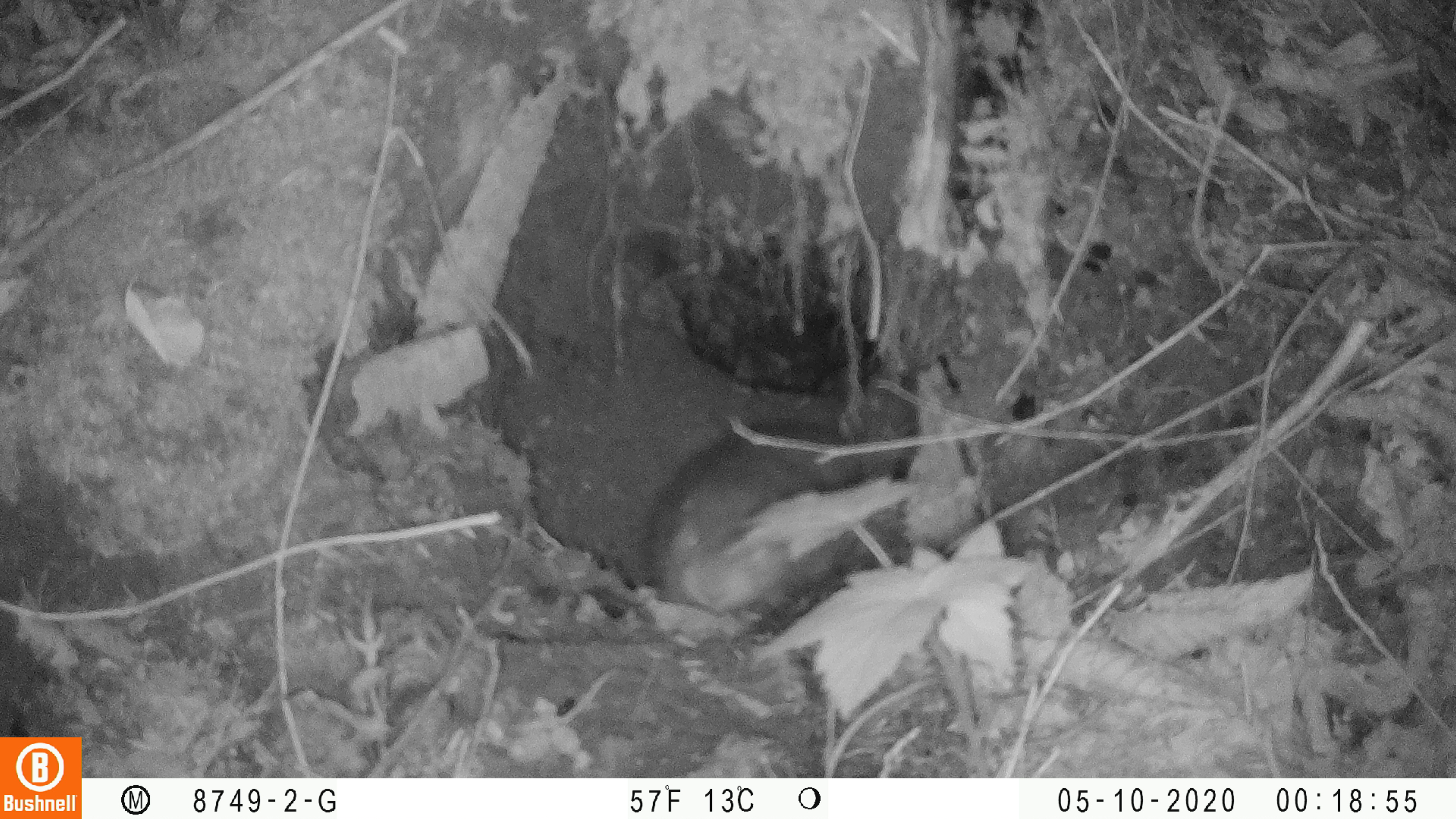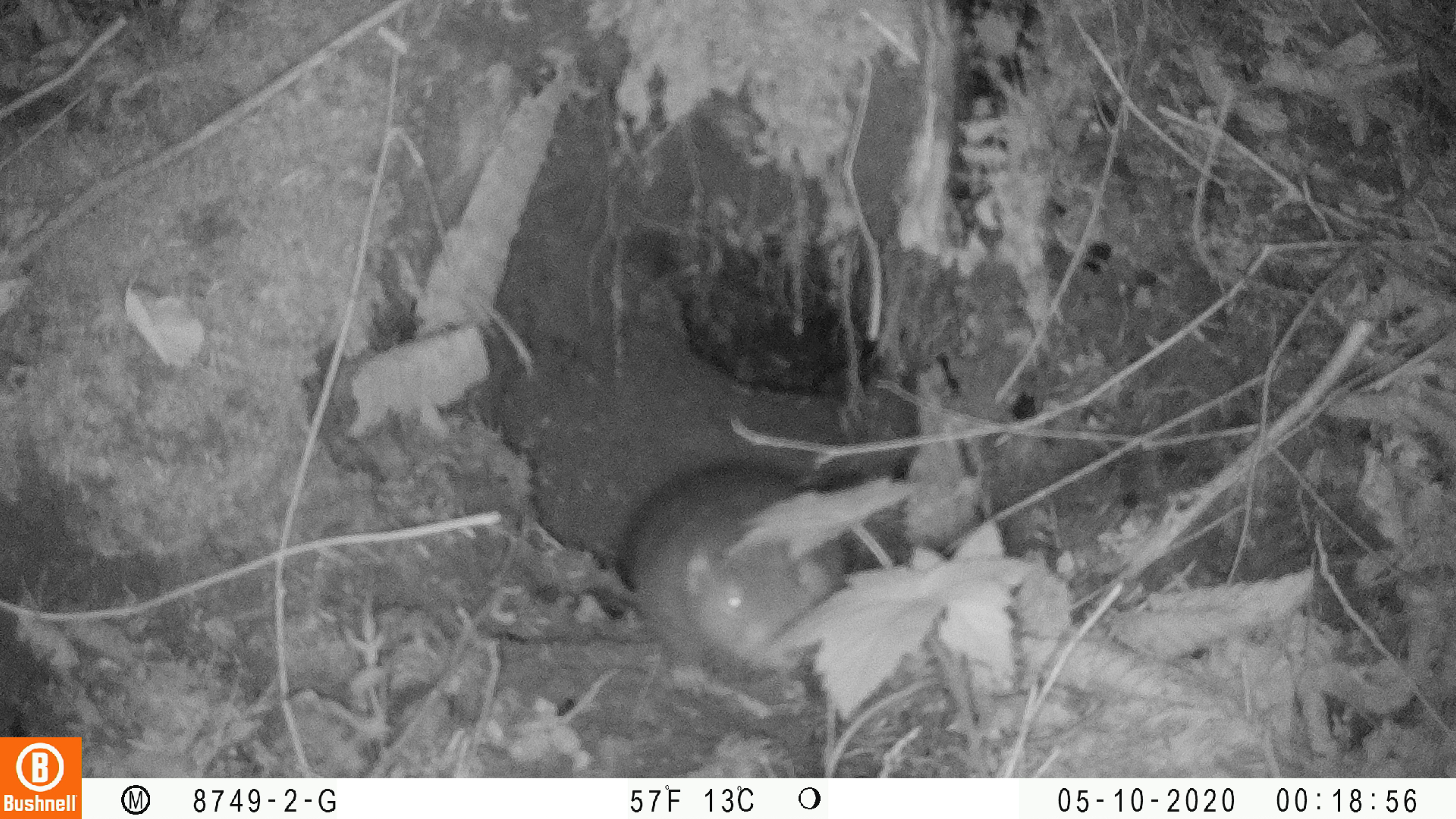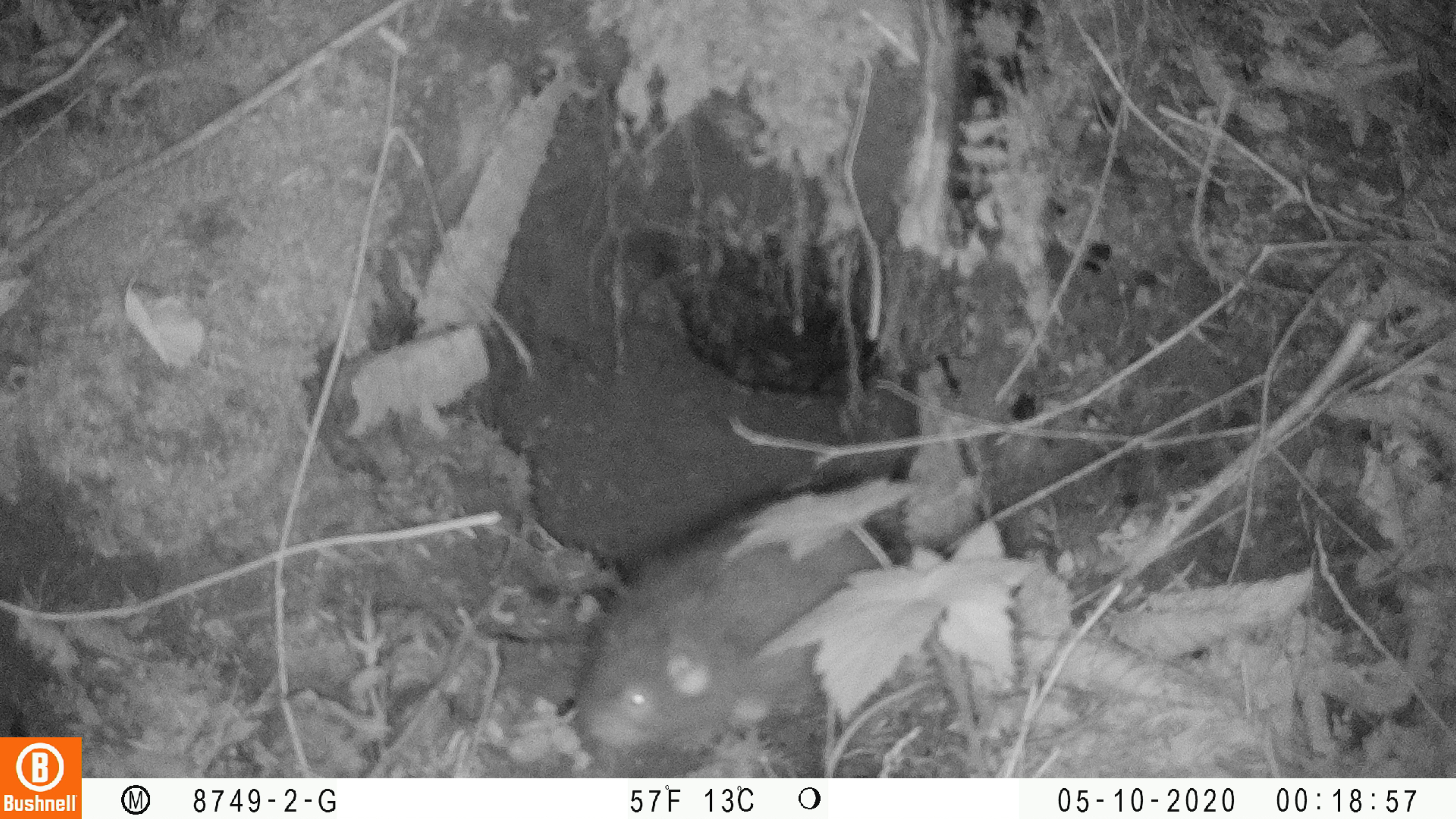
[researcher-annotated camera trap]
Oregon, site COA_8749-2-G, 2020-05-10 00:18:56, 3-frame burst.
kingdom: Animalia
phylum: Chordata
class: Mammalia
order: Rodentia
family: Aplodontiidae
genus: Aplodontia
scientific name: Aplodontia rufa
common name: mountain beaver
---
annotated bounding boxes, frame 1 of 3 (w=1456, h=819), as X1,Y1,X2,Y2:
mountain beaver: 636,408,878,634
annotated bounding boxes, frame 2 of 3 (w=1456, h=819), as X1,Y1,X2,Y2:
mountain beaver: 611,452,850,700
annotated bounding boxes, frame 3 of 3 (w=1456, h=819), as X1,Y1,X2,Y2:
mountain beaver: 562,482,905,765